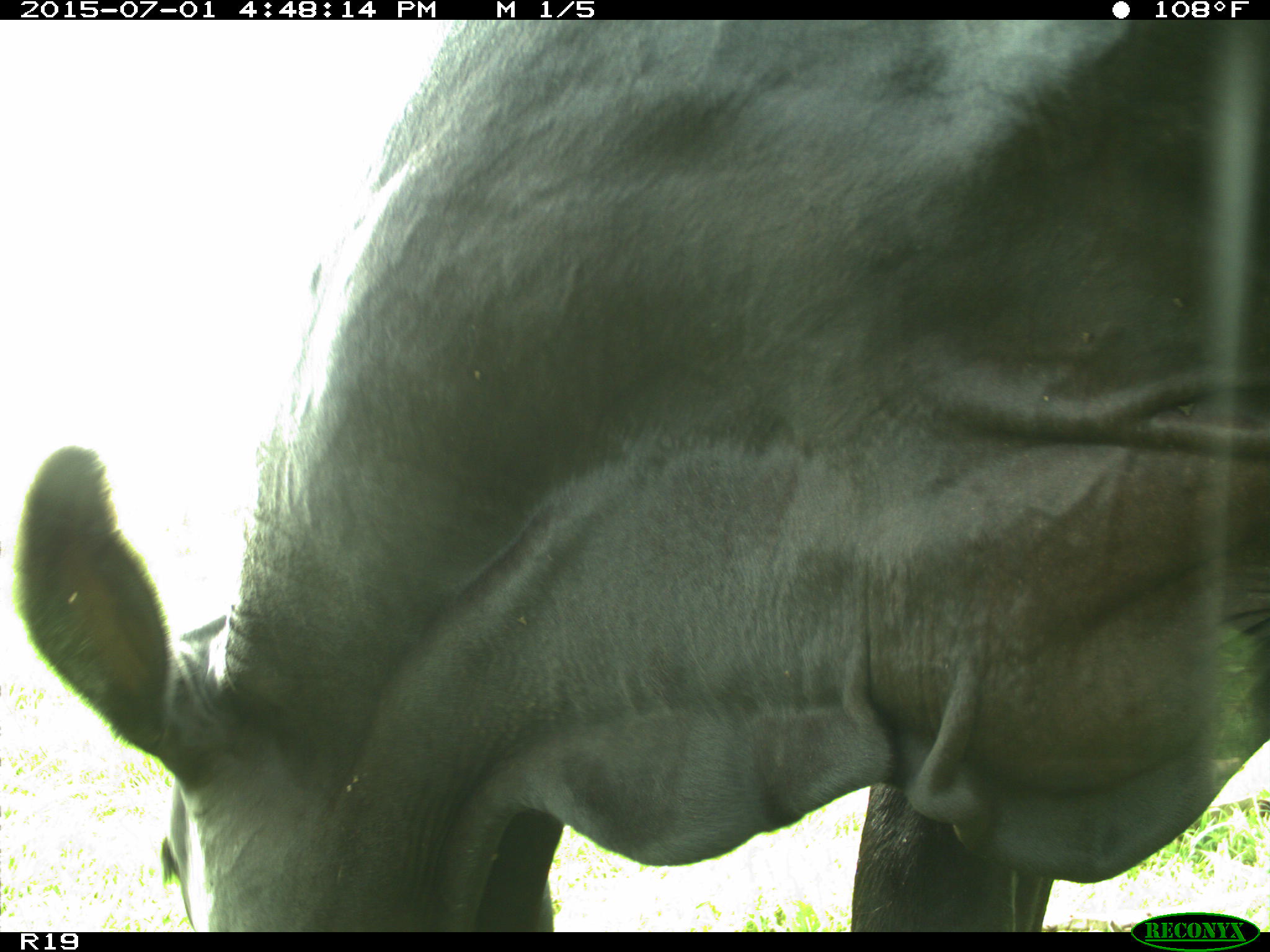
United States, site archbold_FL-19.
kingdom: Animalia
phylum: Chordata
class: Mammalia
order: Artiodactyla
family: Bovidae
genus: Bos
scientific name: Bos taurus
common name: domestic cow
Bos taurus (domestic cow).